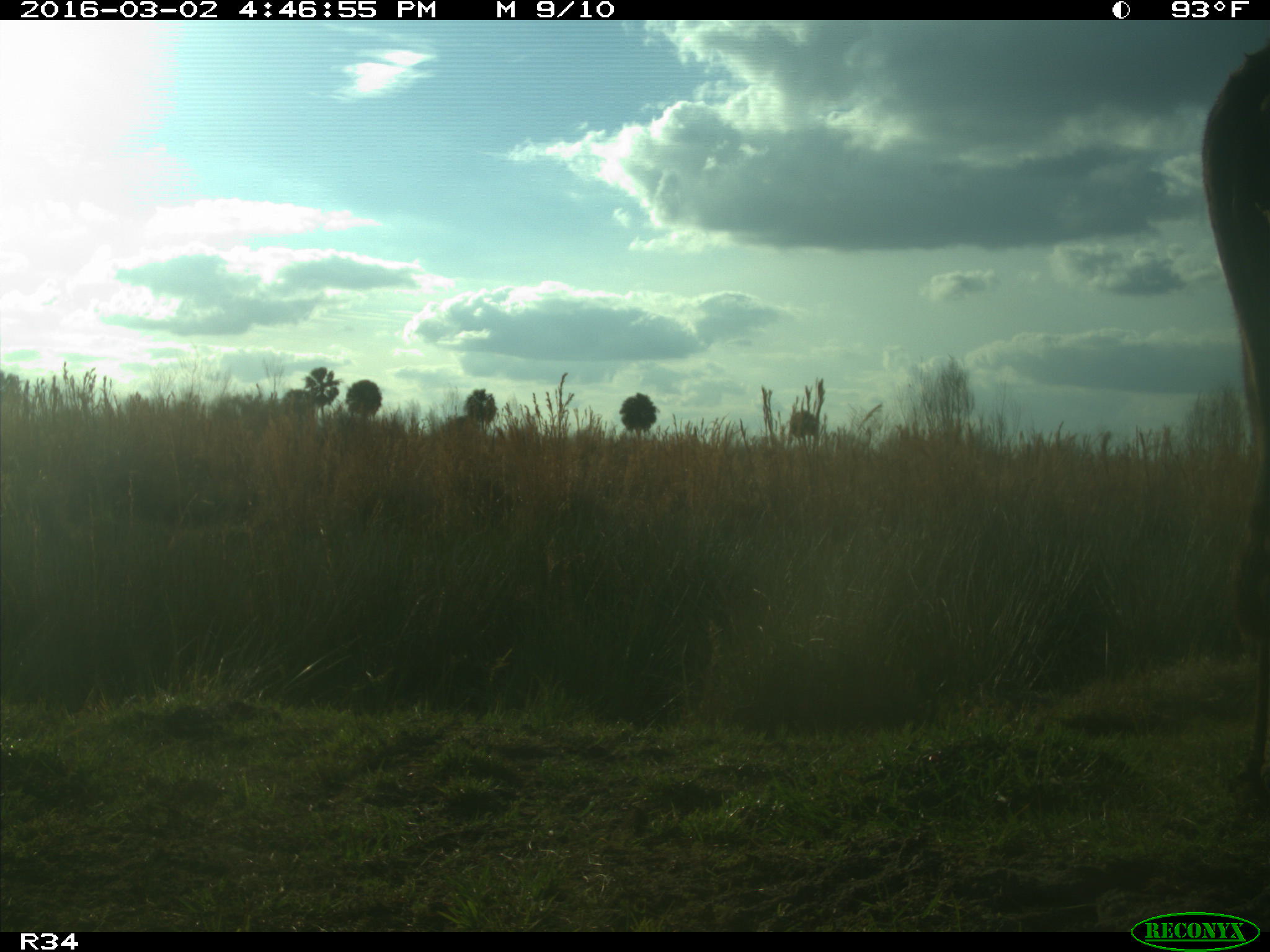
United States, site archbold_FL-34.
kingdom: Animalia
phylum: Chordata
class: Mammalia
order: Artiodactyla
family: Bovidae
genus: Bos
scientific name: Bos taurus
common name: domestic cow